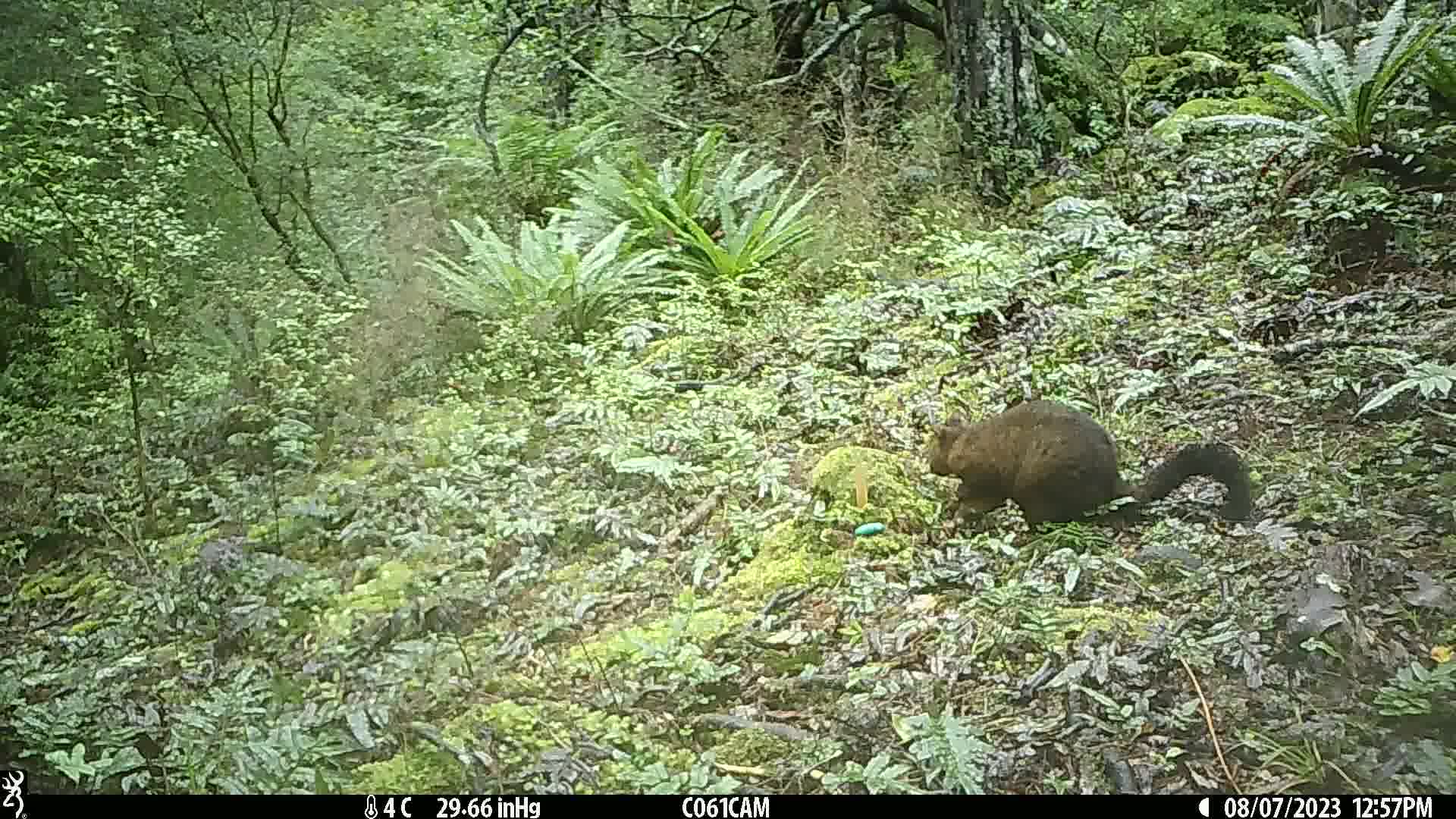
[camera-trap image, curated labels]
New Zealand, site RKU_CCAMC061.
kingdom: Animalia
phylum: Chordata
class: Mammalia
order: Diprotodontia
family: Phalangeridae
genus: Trichosurus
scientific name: Trichosurus vulpecula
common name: common brushtail possum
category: possum